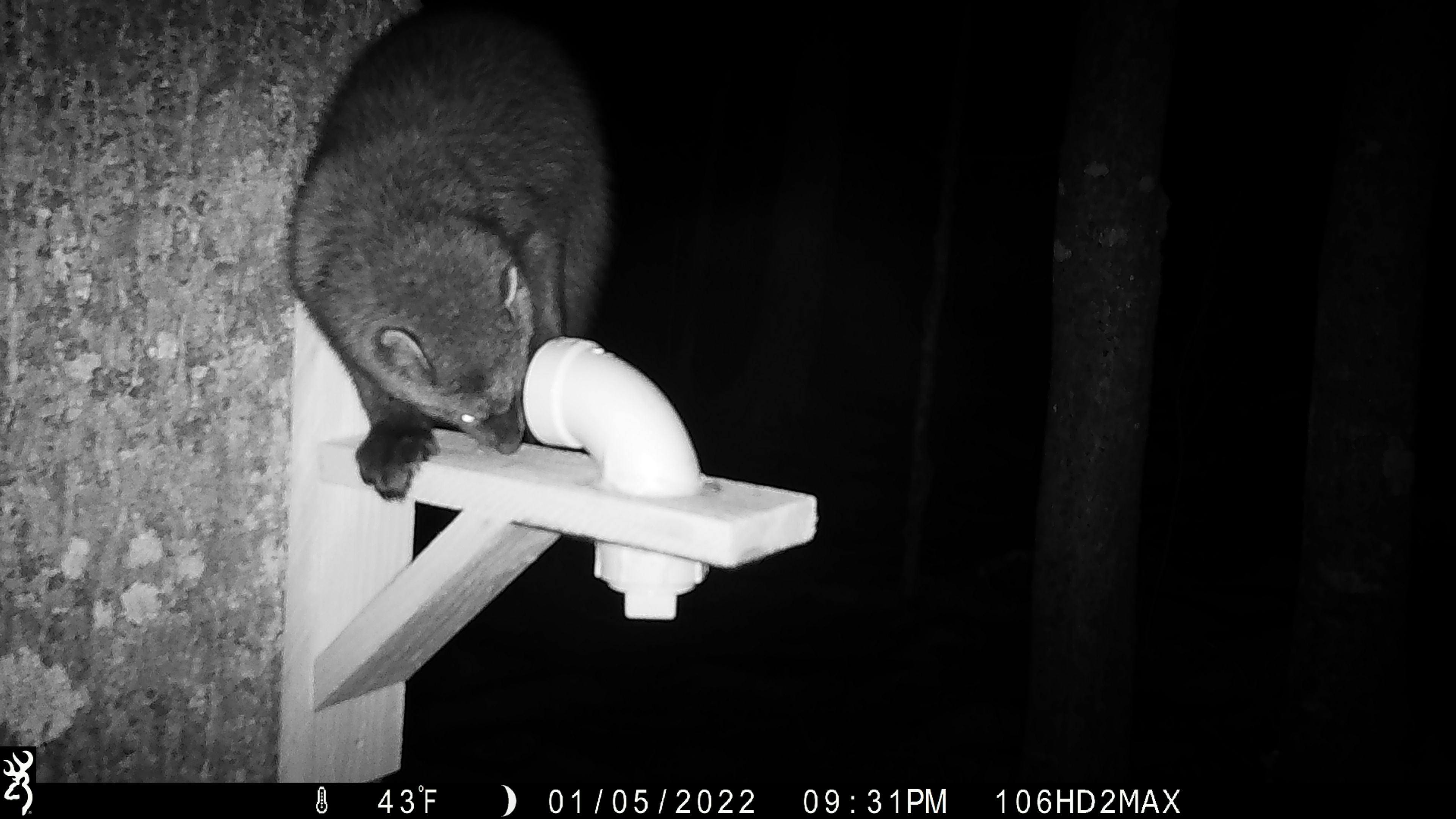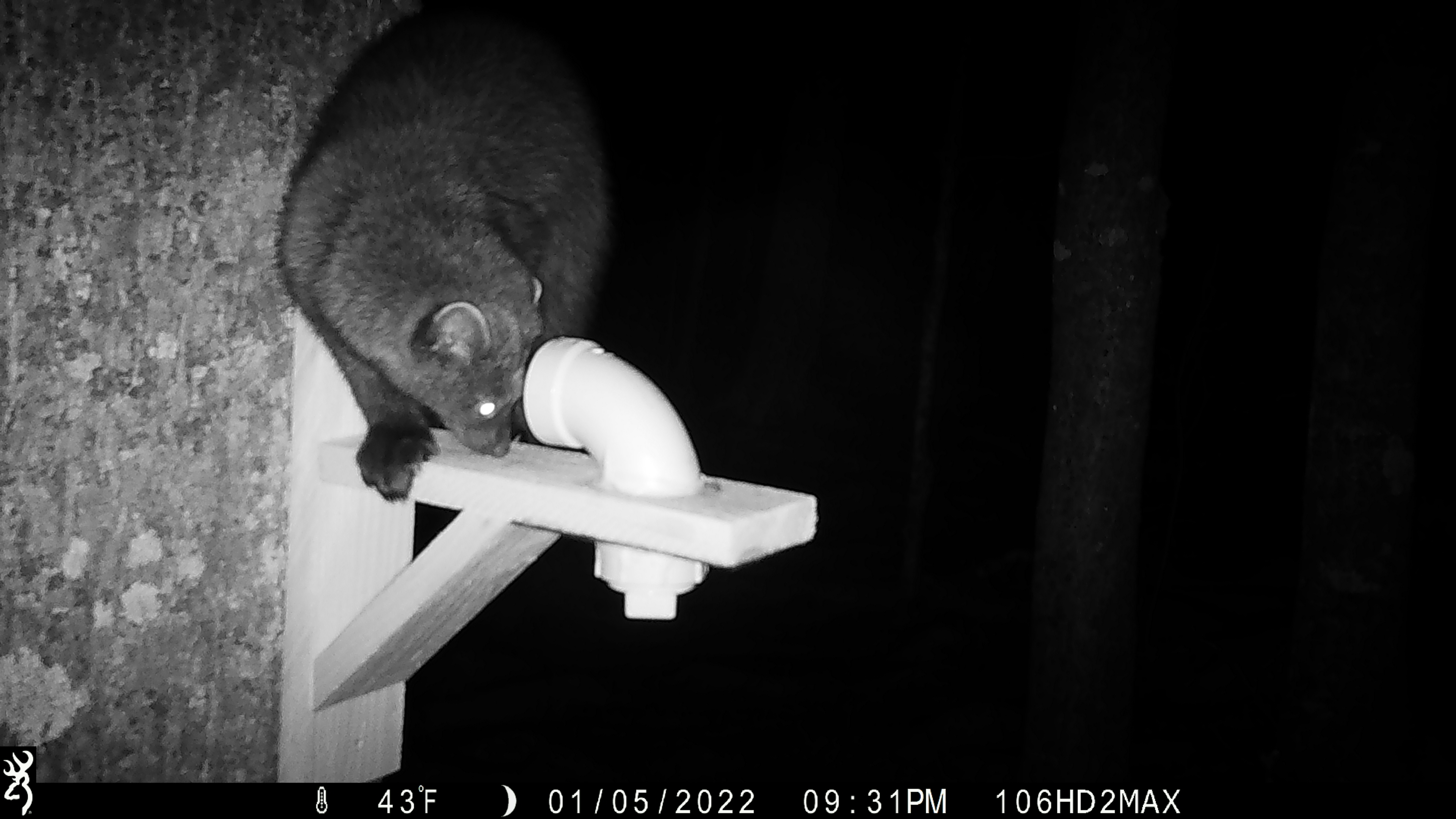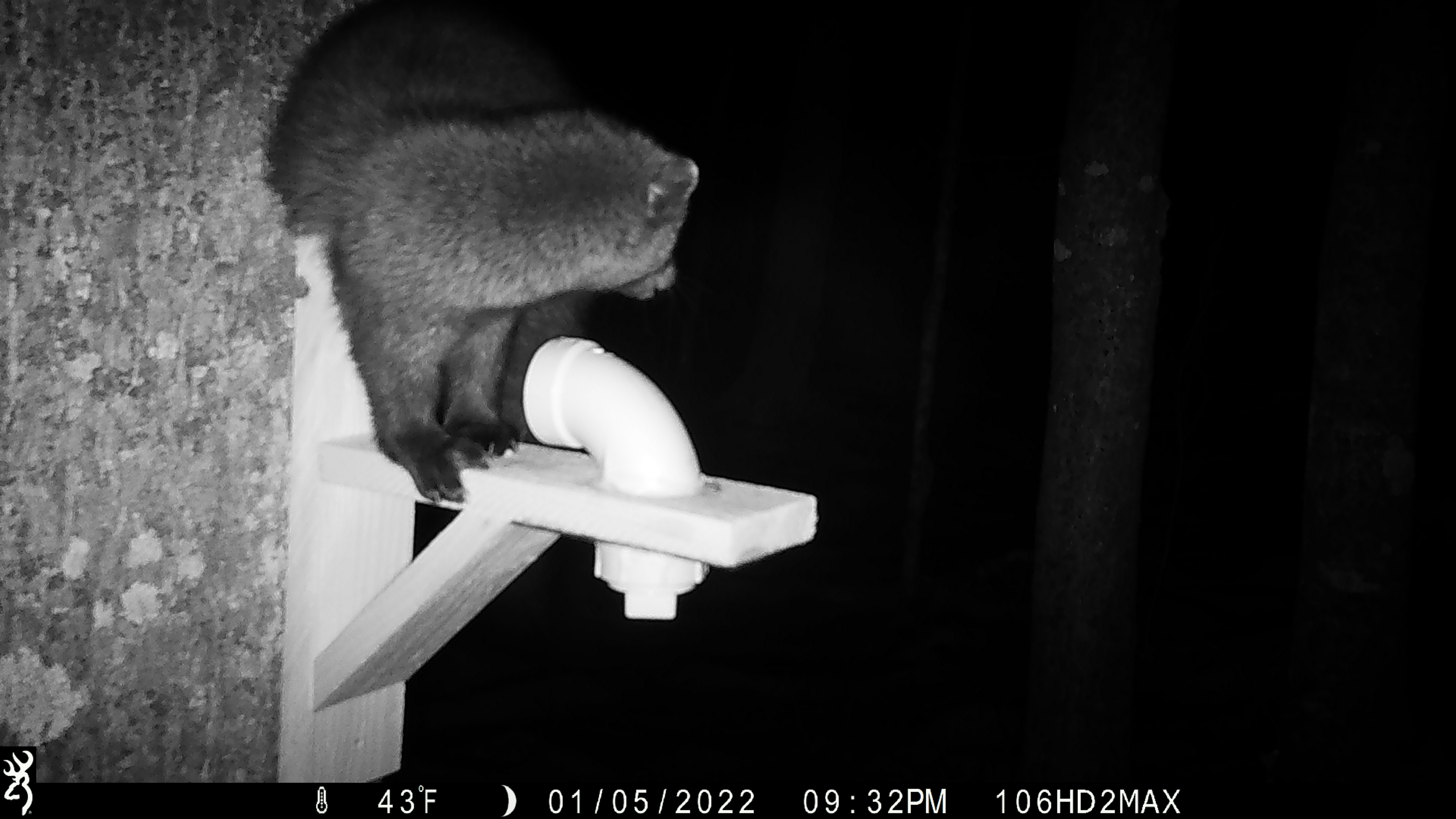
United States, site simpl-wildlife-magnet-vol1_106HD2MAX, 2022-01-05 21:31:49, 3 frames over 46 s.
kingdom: Animalia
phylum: Chordata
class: Mammalia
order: Carnivora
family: Mustelidae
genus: Pekania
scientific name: Pekania pennanti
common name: fisher